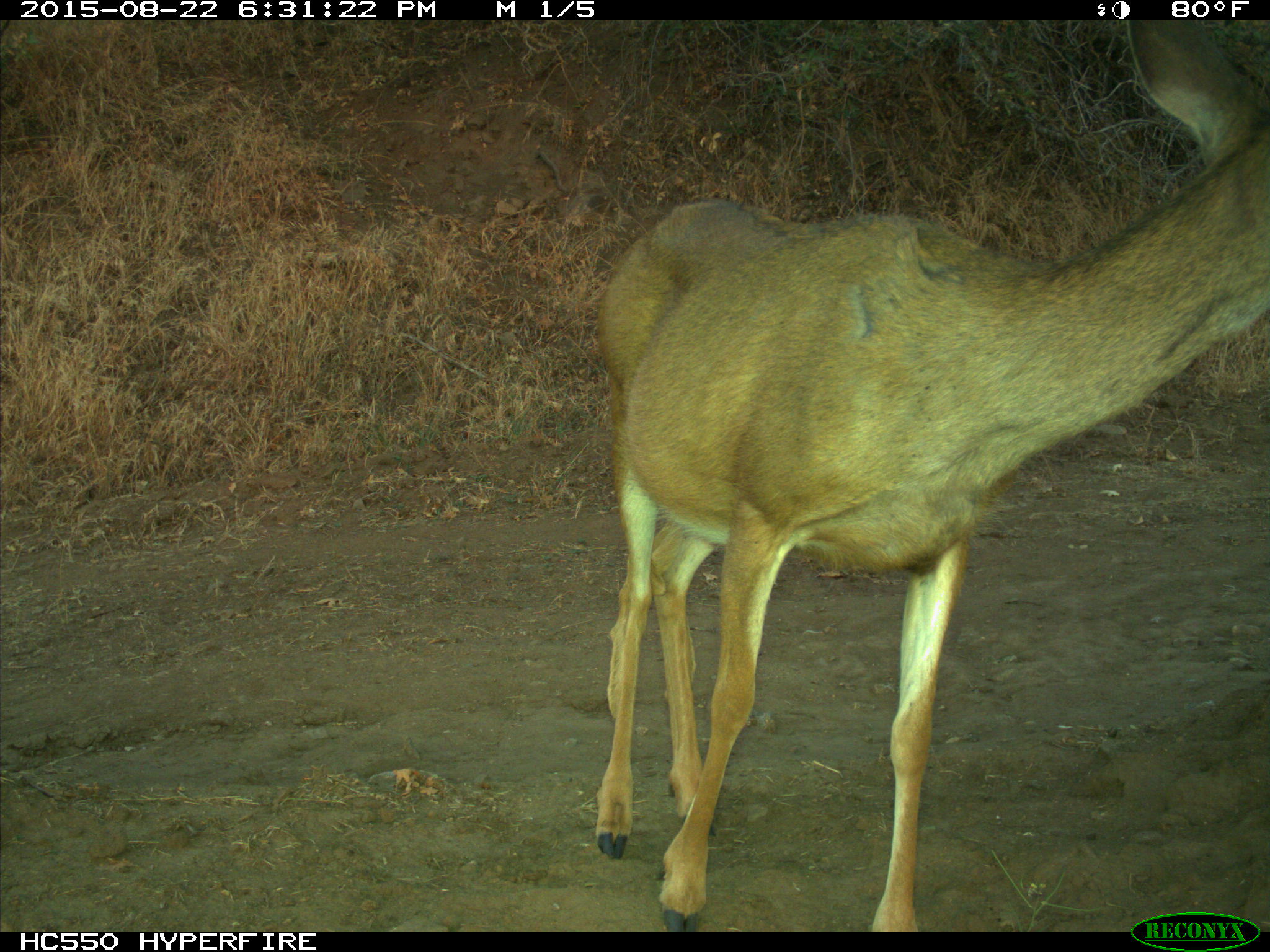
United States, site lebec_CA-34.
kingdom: Animalia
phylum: Chordata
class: Mammalia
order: Artiodactyla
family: Cervidae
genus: Odocoileus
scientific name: Odocoileus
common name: deer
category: unidentified deer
Unidentified deer (deer) (Odocoileus).